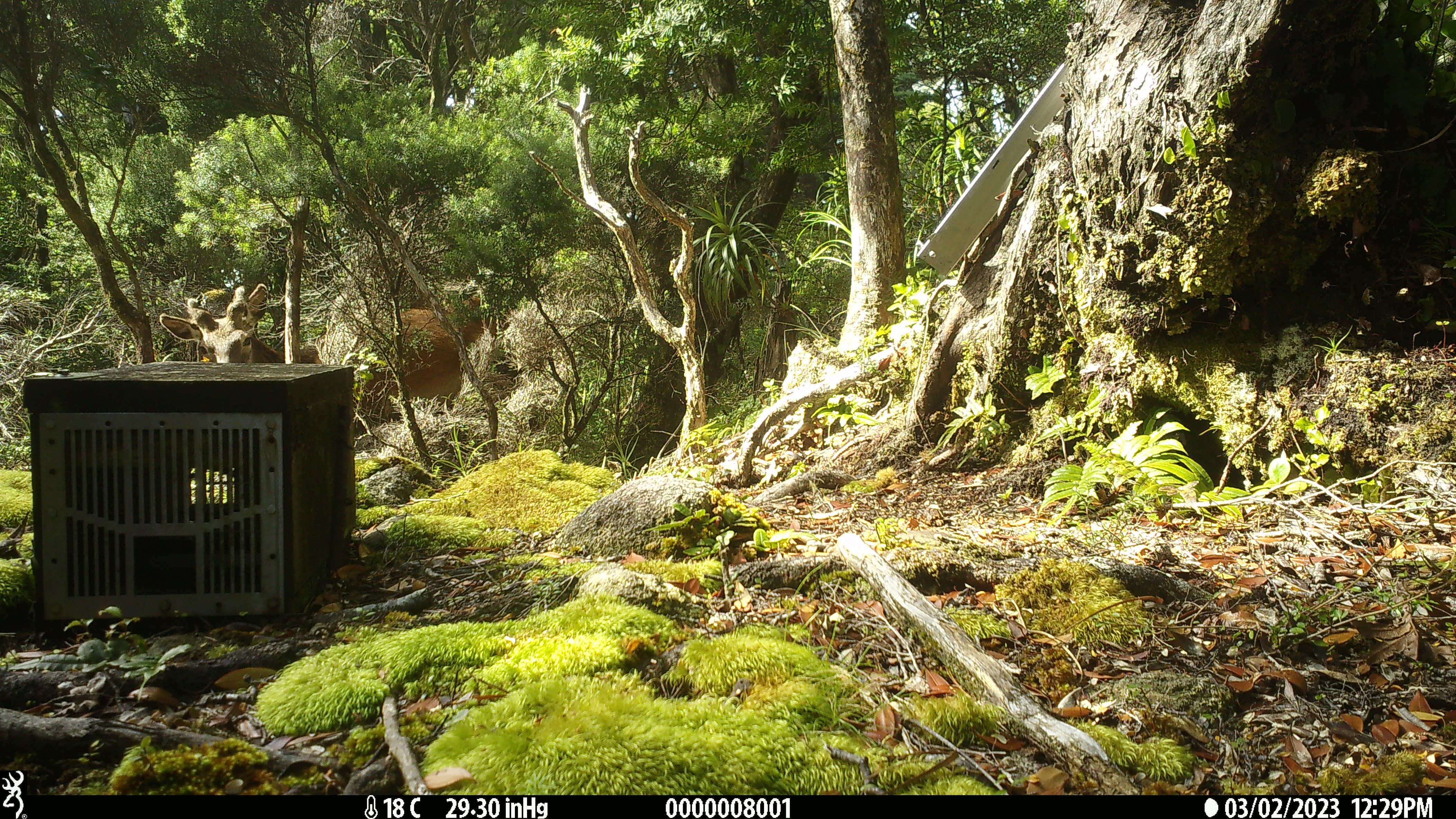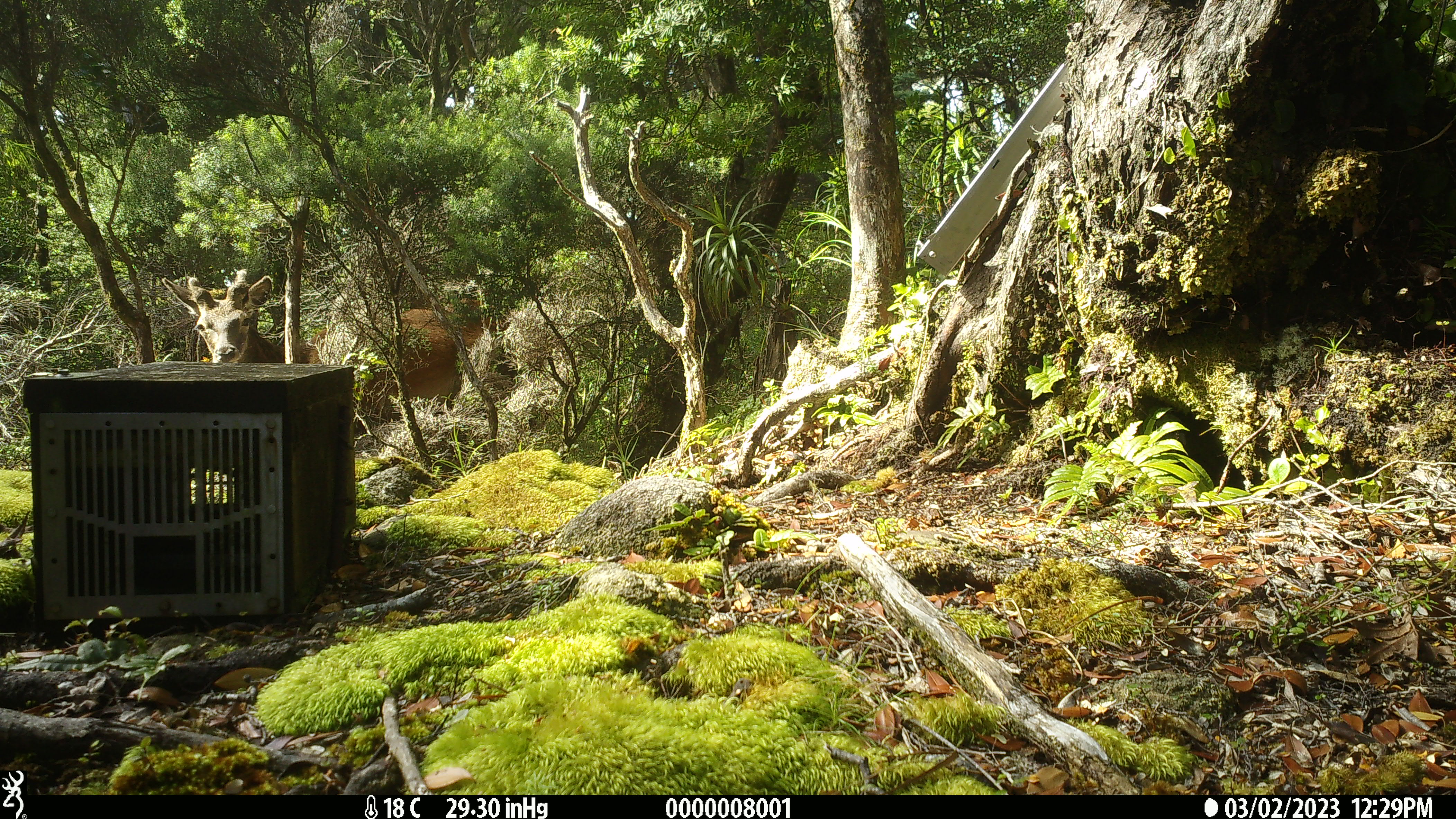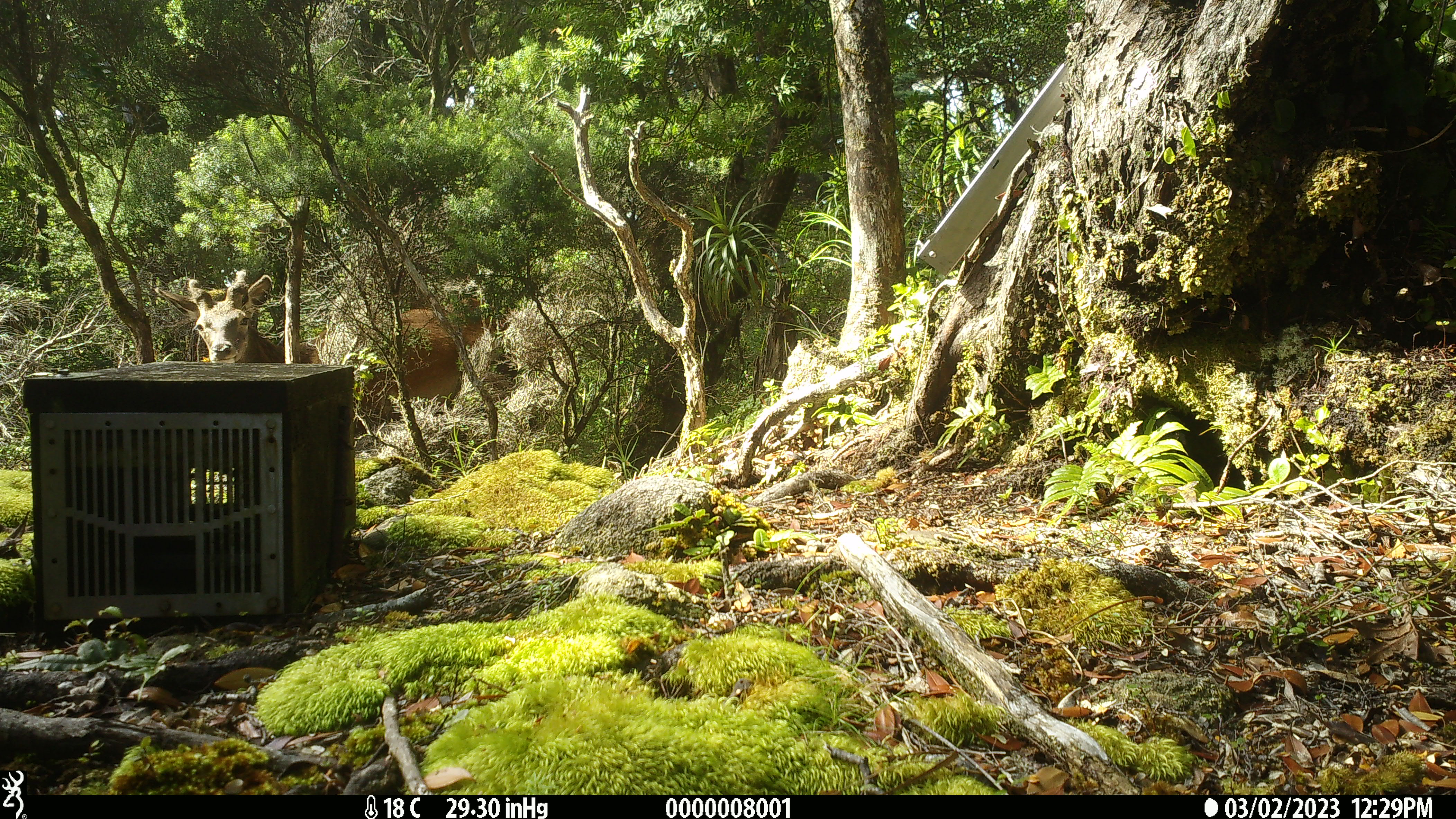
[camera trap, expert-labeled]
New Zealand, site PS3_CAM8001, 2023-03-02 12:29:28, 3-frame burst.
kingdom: Animalia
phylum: Chordata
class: Mammalia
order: Artiodactyla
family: Cervidae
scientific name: Cervidae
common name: deer